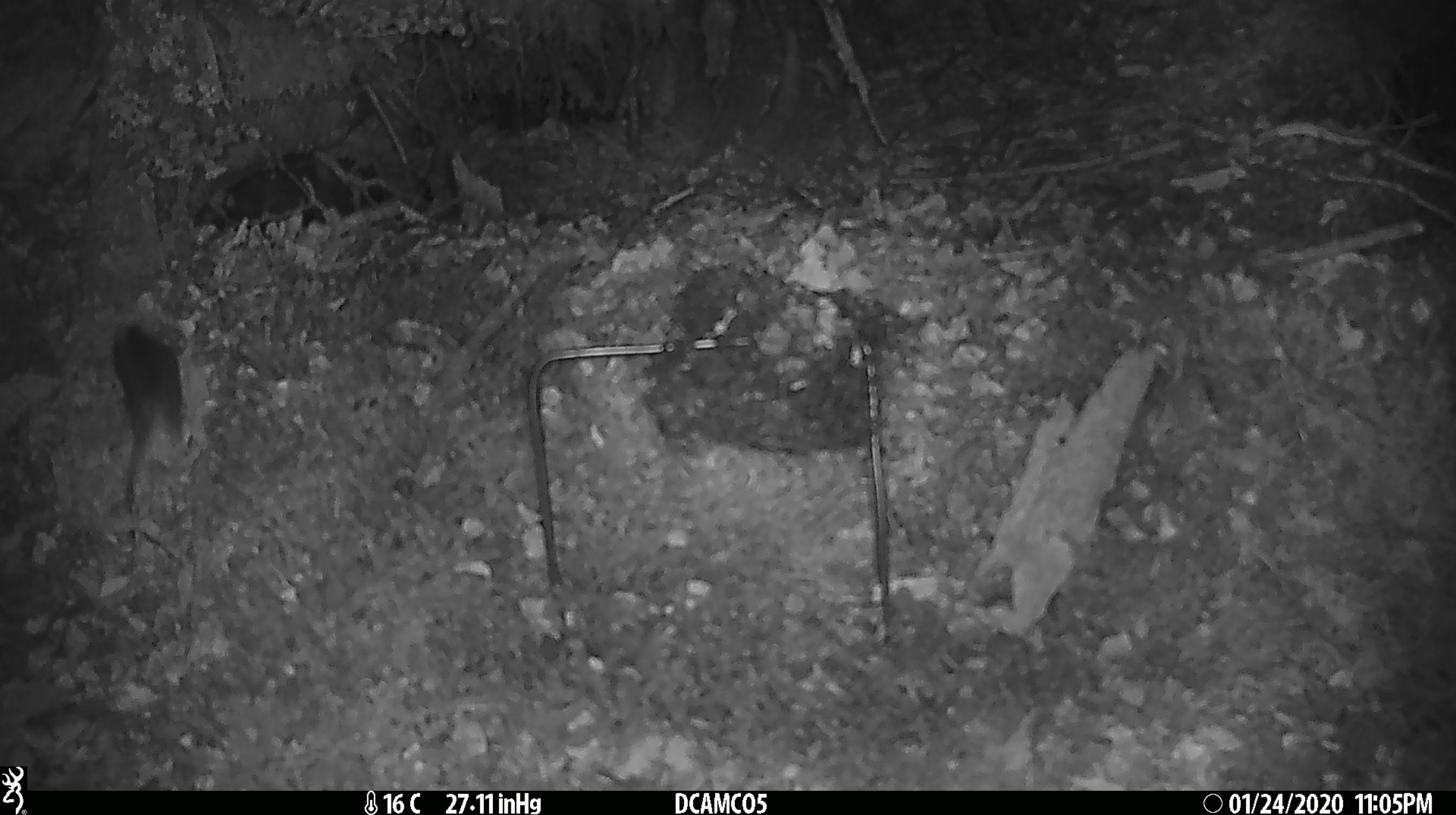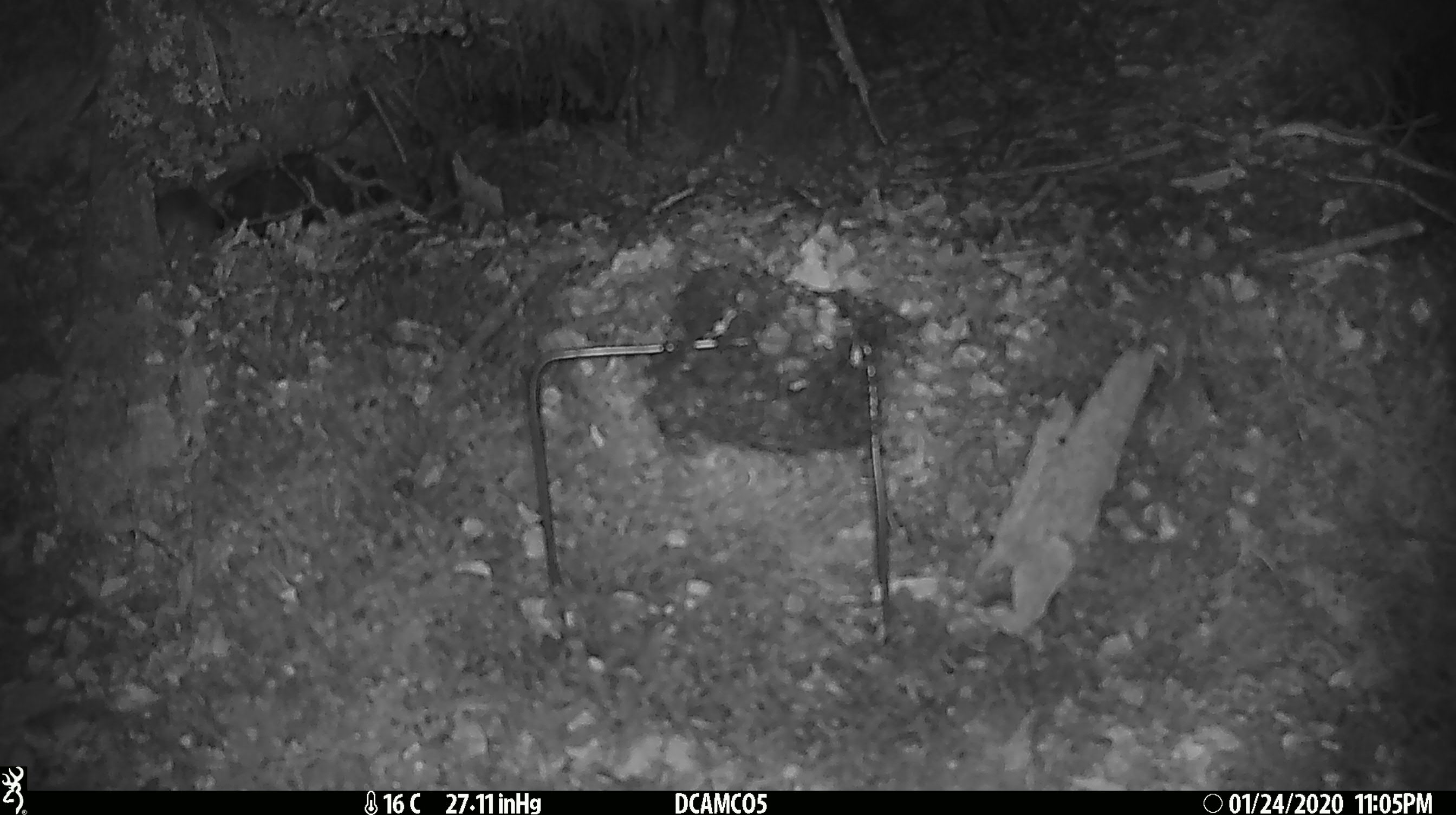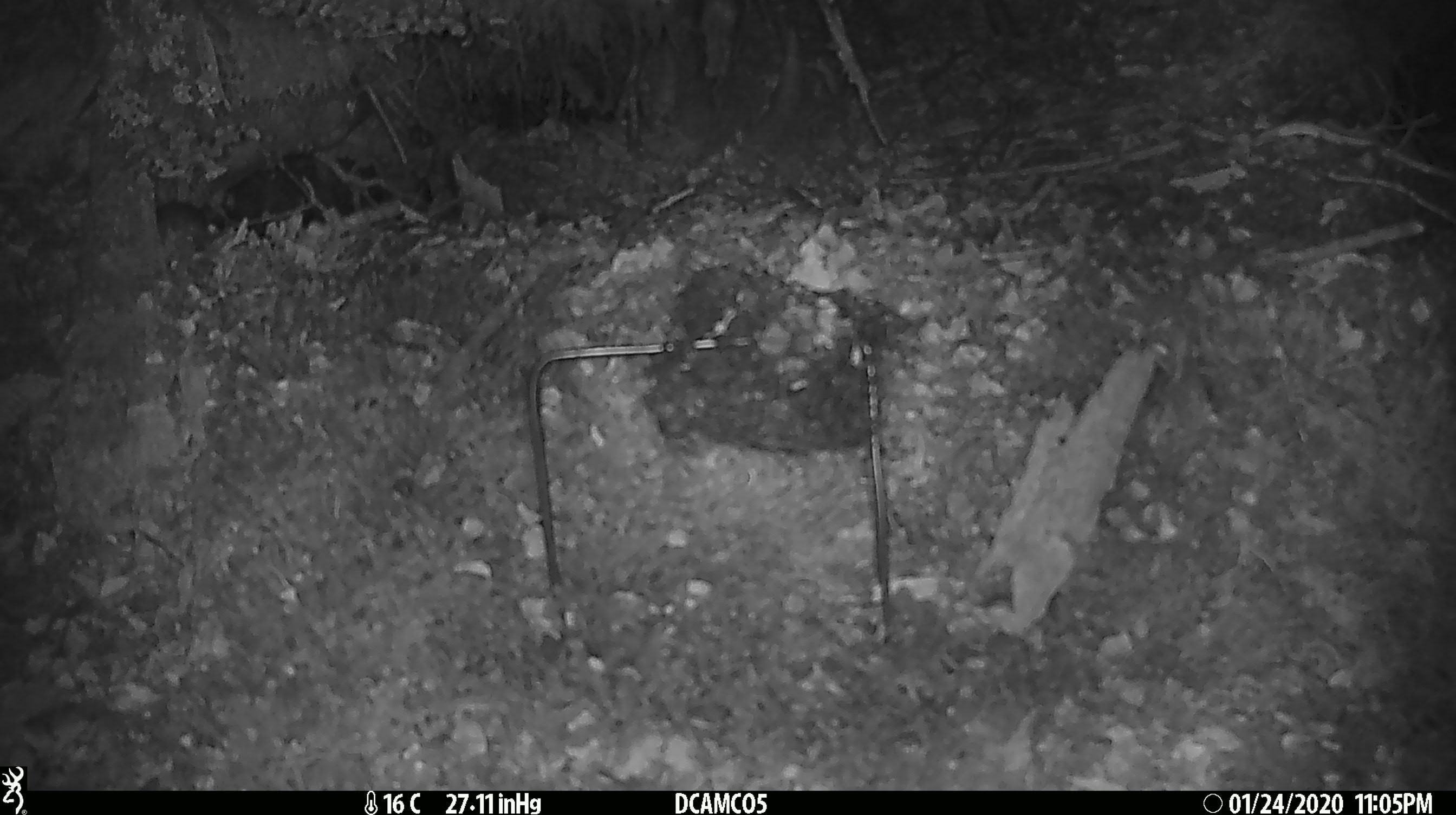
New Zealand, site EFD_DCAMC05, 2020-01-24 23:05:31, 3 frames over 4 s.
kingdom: Animalia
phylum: Chordata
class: Mammalia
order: Rodentia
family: Muridae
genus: Mus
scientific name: Mus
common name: mouse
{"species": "mouse (Mus)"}